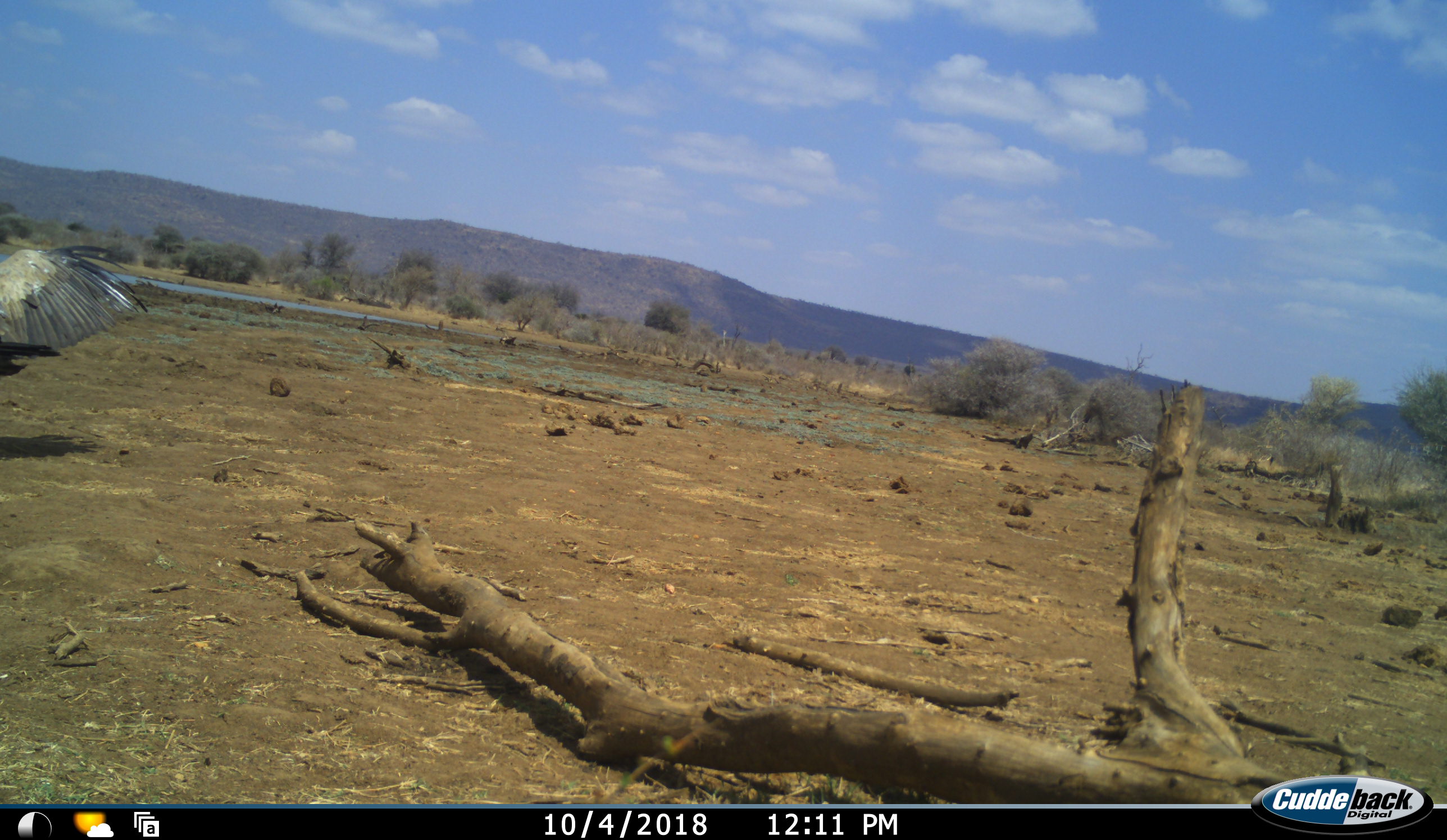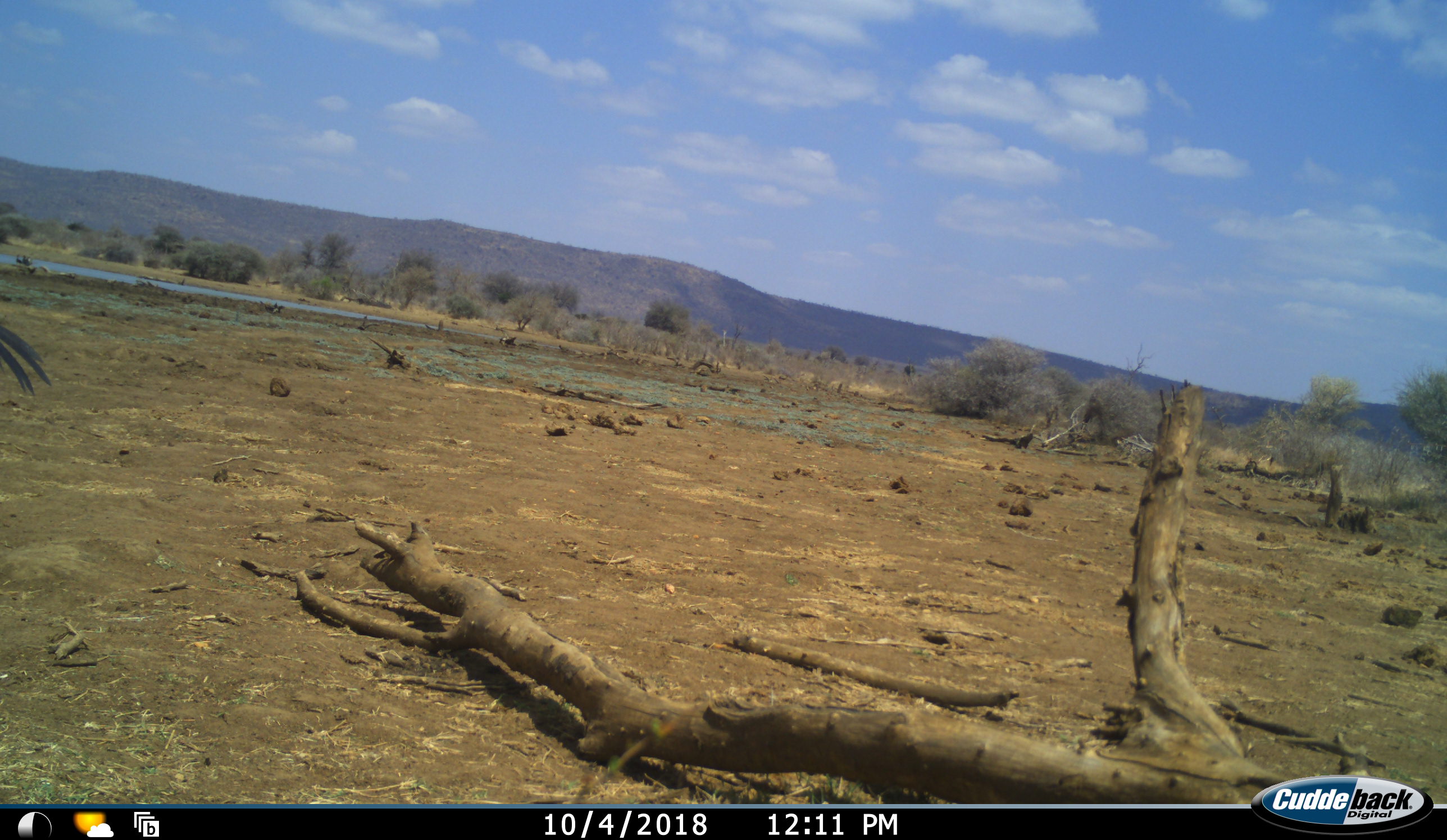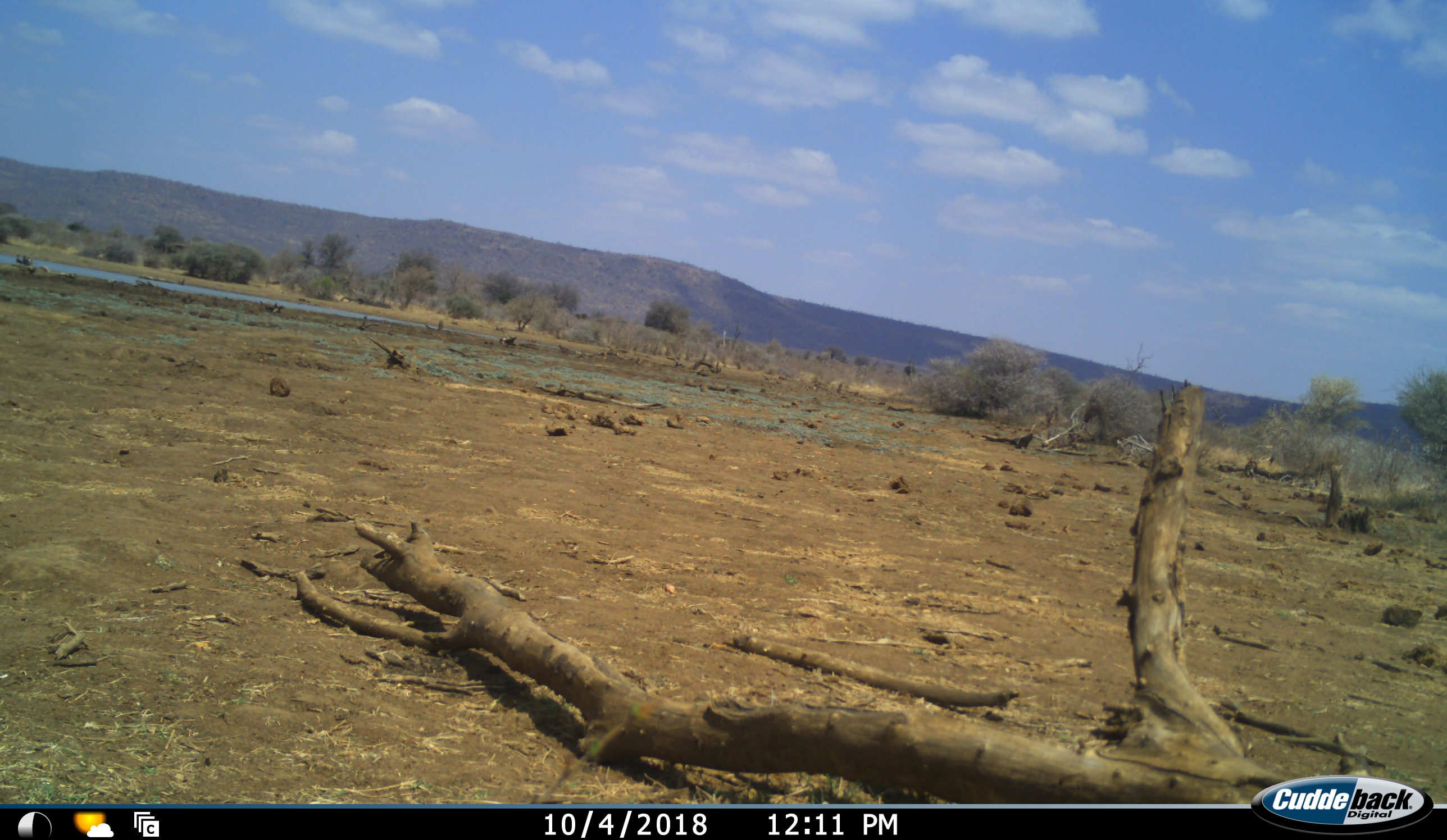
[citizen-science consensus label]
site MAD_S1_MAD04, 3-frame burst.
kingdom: Animalia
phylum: Chordata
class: Aves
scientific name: Aves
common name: bird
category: birdother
Birdother (bird) (Aves), count 1. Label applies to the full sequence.